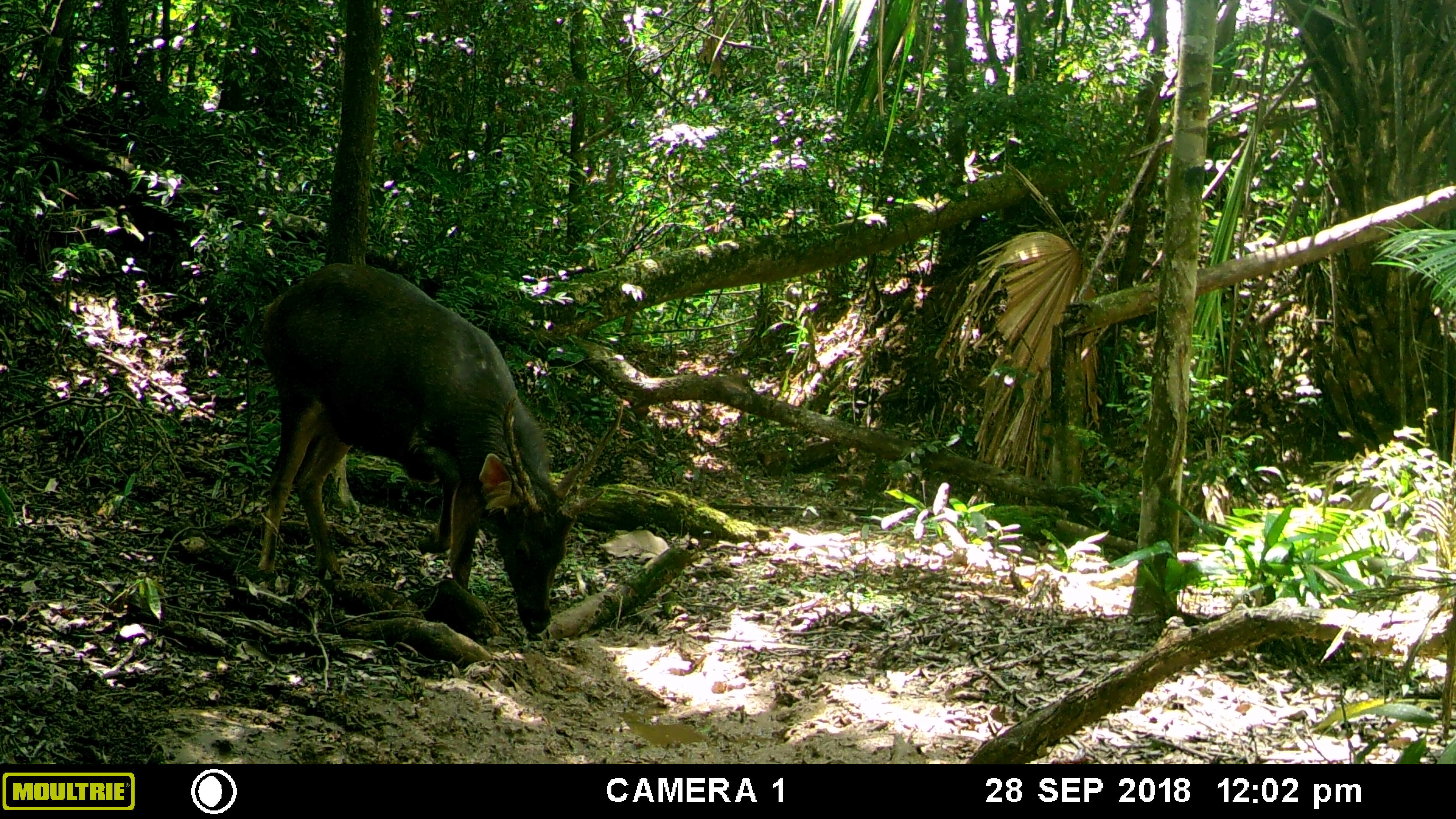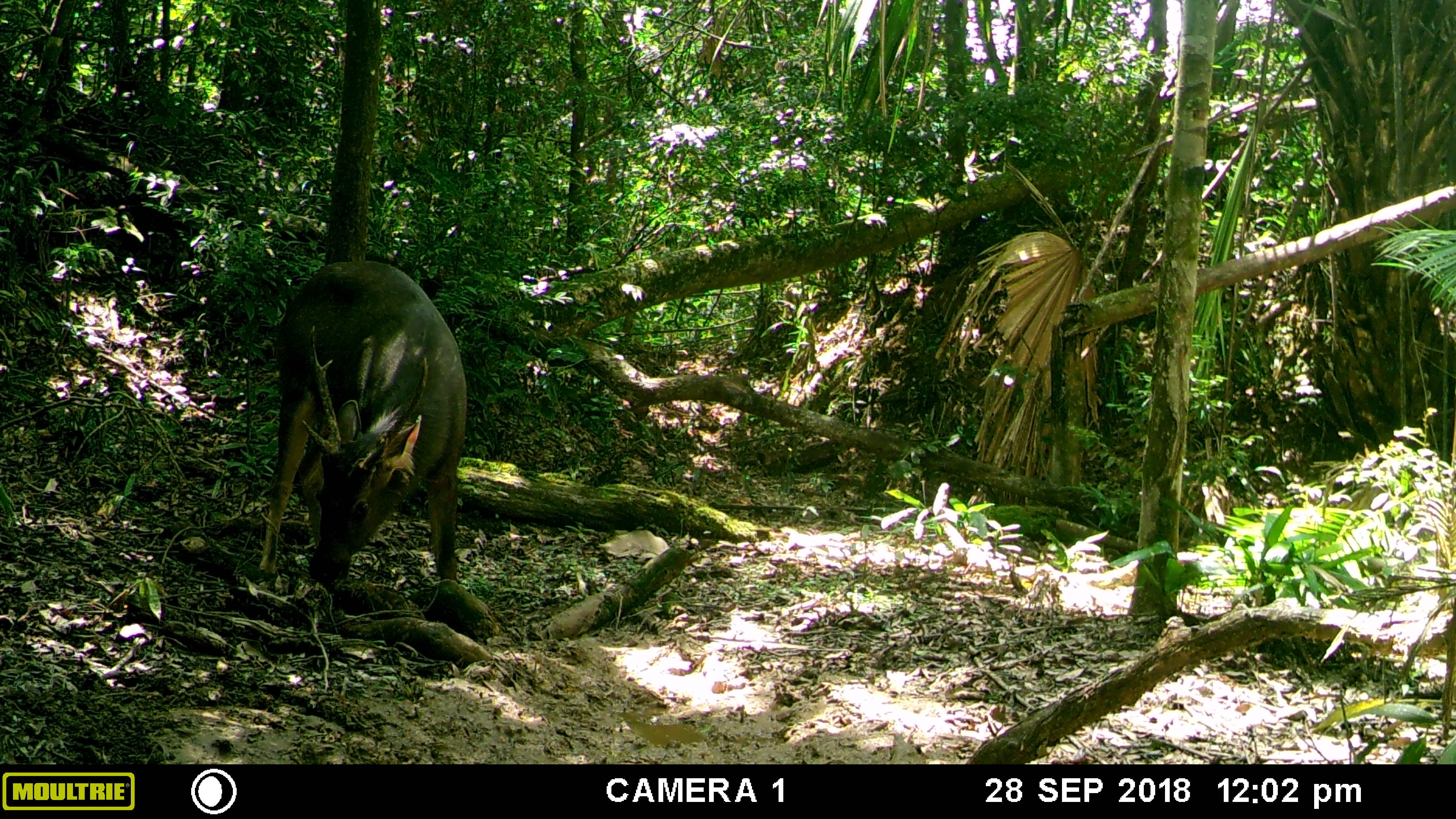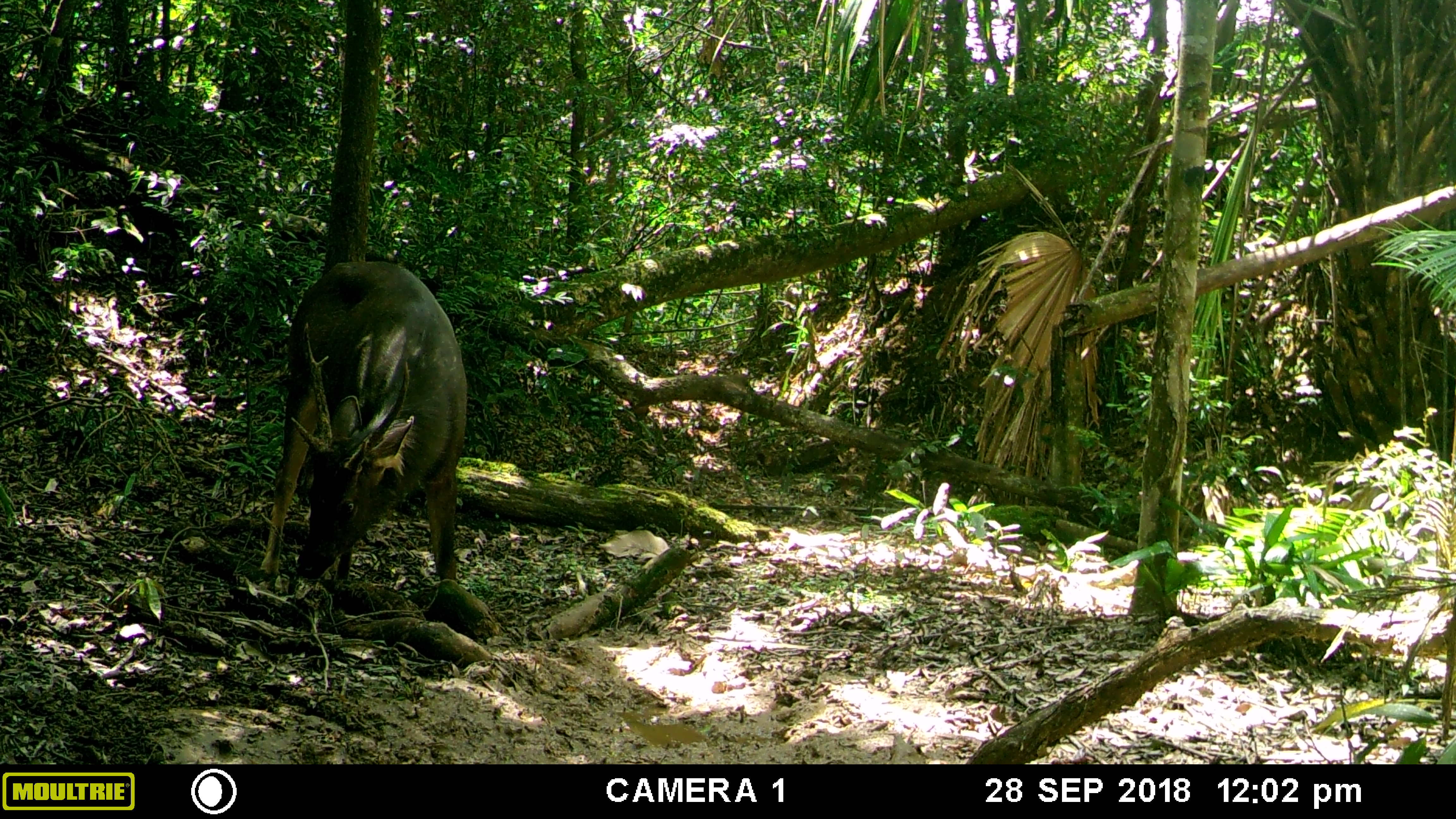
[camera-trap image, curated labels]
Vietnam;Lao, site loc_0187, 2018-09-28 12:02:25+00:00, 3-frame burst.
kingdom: Animalia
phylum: Chordata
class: Mammalia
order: Artiodactyla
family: Cervidae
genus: Rusa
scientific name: Rusa unicolor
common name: sambar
Sambar (Rusa unicolor). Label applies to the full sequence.